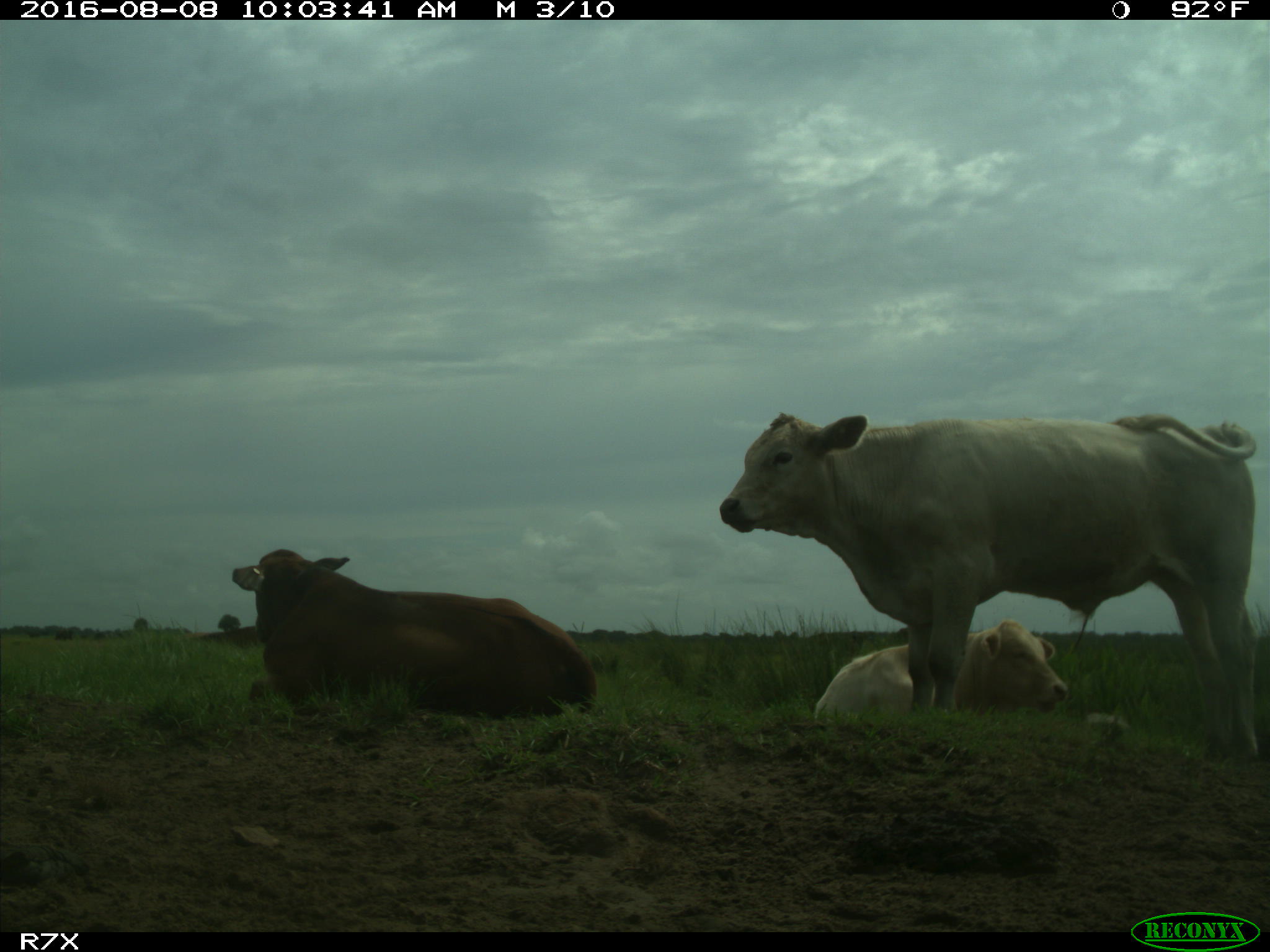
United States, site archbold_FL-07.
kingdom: Animalia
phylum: Chordata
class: Mammalia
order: Artiodactyla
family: Bovidae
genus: Bos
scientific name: Bos taurus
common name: domestic cow